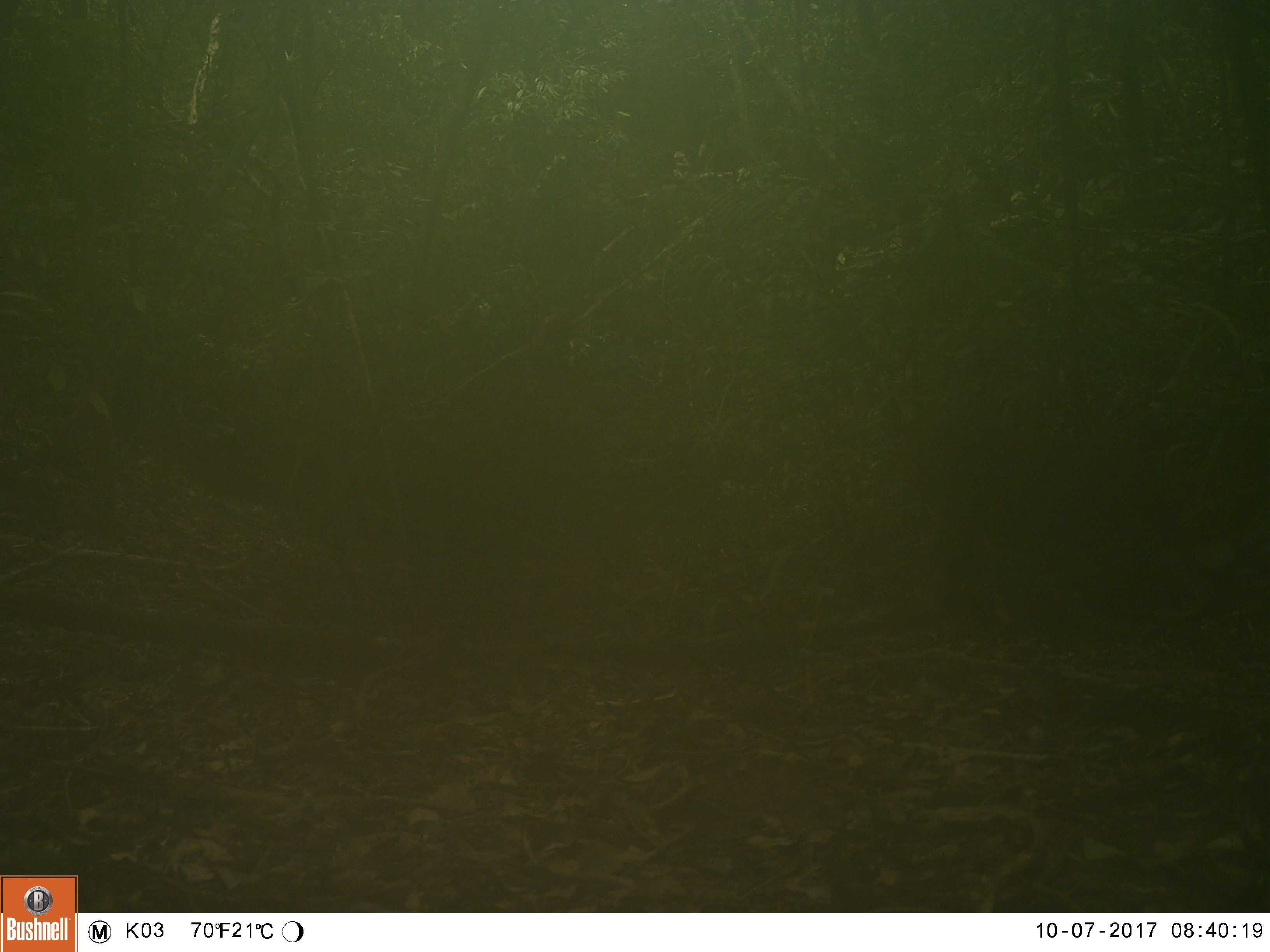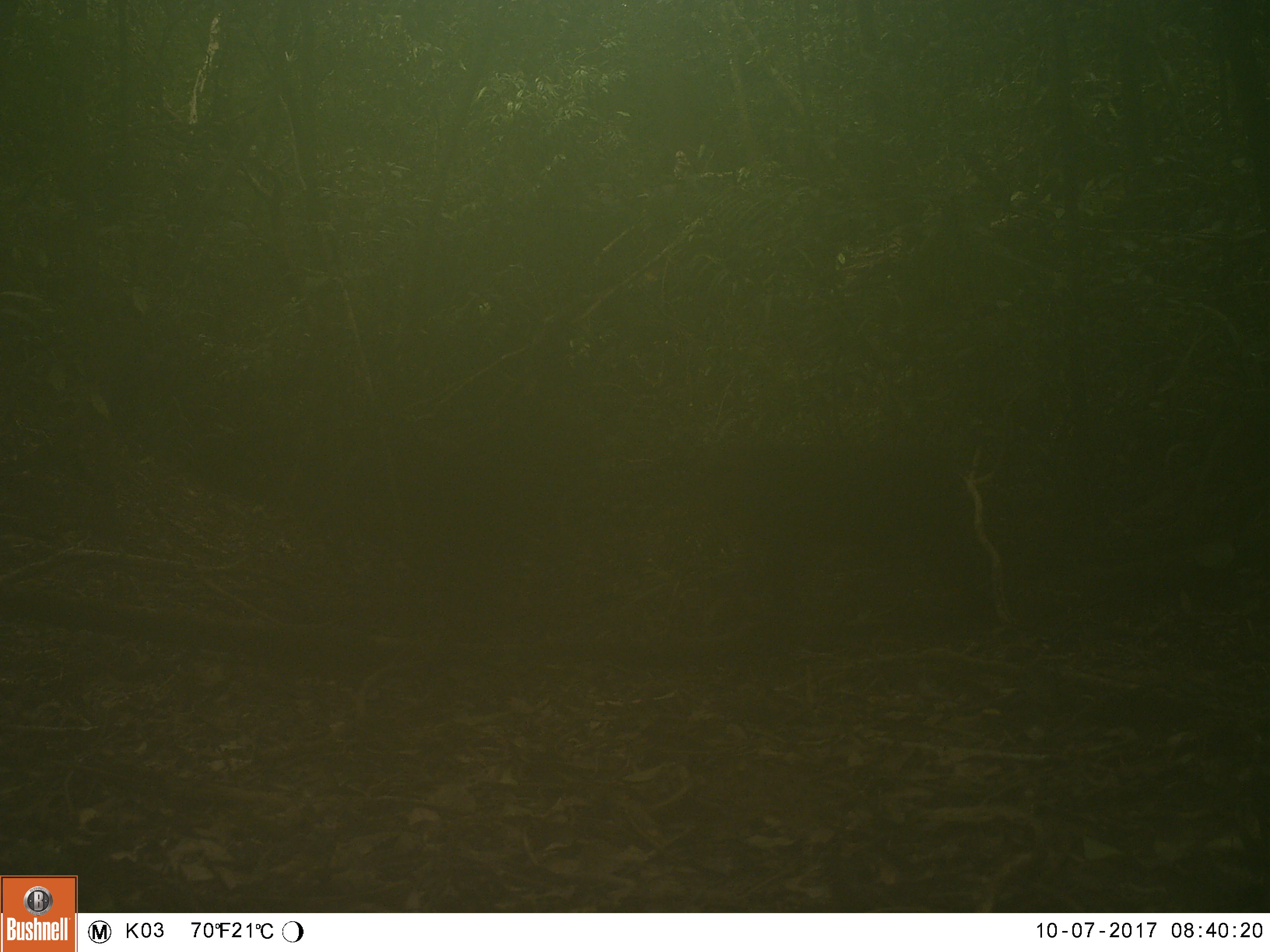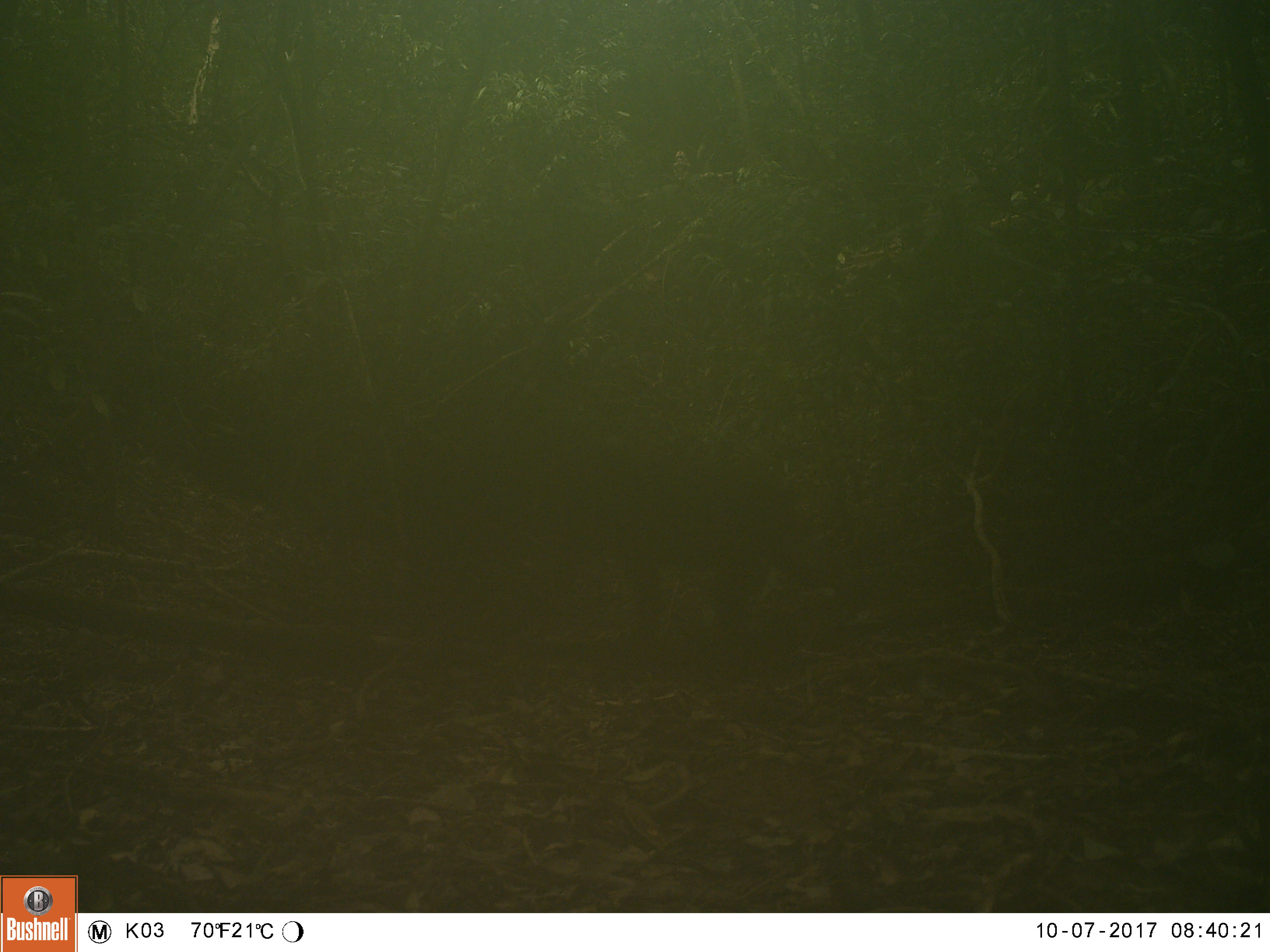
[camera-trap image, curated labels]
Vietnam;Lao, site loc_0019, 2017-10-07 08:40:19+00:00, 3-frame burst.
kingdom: Animalia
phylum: Chordata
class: Mammalia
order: Primates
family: Cercopithecidae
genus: Macaca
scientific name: Macaca arctoides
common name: stump-tailed macaque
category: stump tailed macaque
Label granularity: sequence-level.